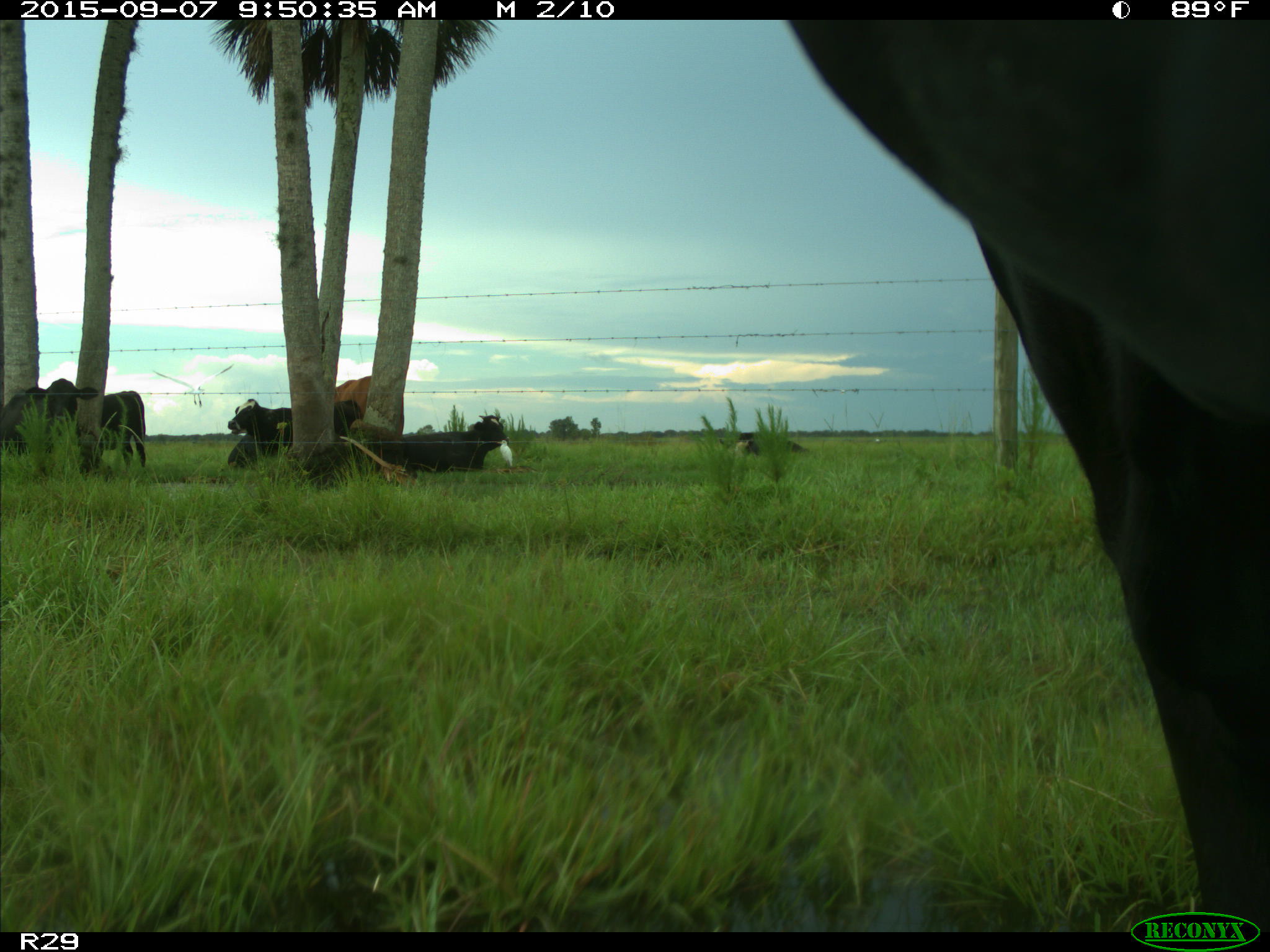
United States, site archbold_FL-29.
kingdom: Animalia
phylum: Chordata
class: Mammalia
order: Artiodactyla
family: Bovidae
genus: Bos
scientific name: Bos taurus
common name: domestic cow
Bos taurus (domestic cow).